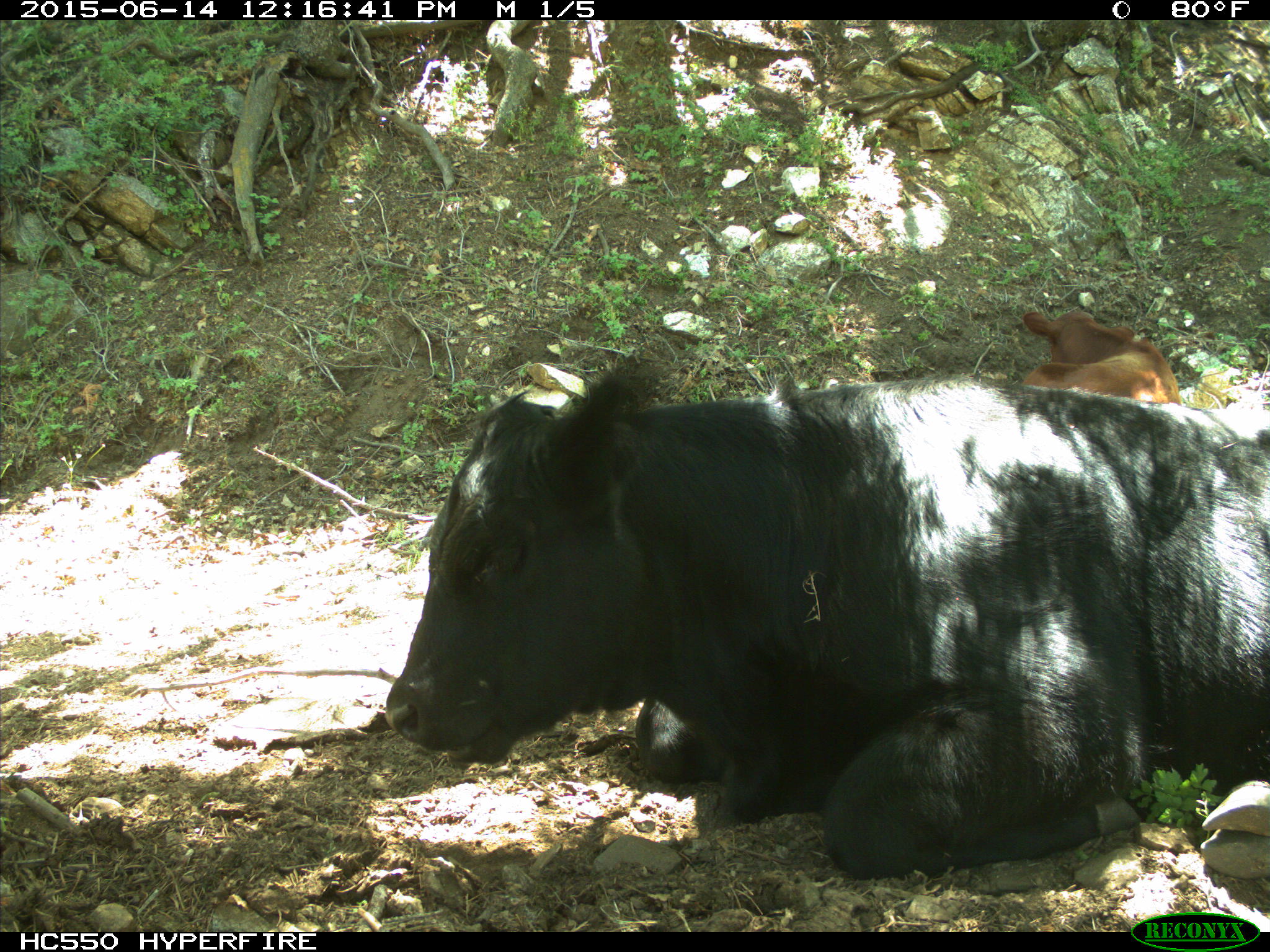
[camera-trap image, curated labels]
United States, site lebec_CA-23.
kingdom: Animalia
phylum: Chordata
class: Mammalia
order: Artiodactyla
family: Bovidae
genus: Bos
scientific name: Bos taurus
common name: domestic cow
Bos taurus (domestic cow).